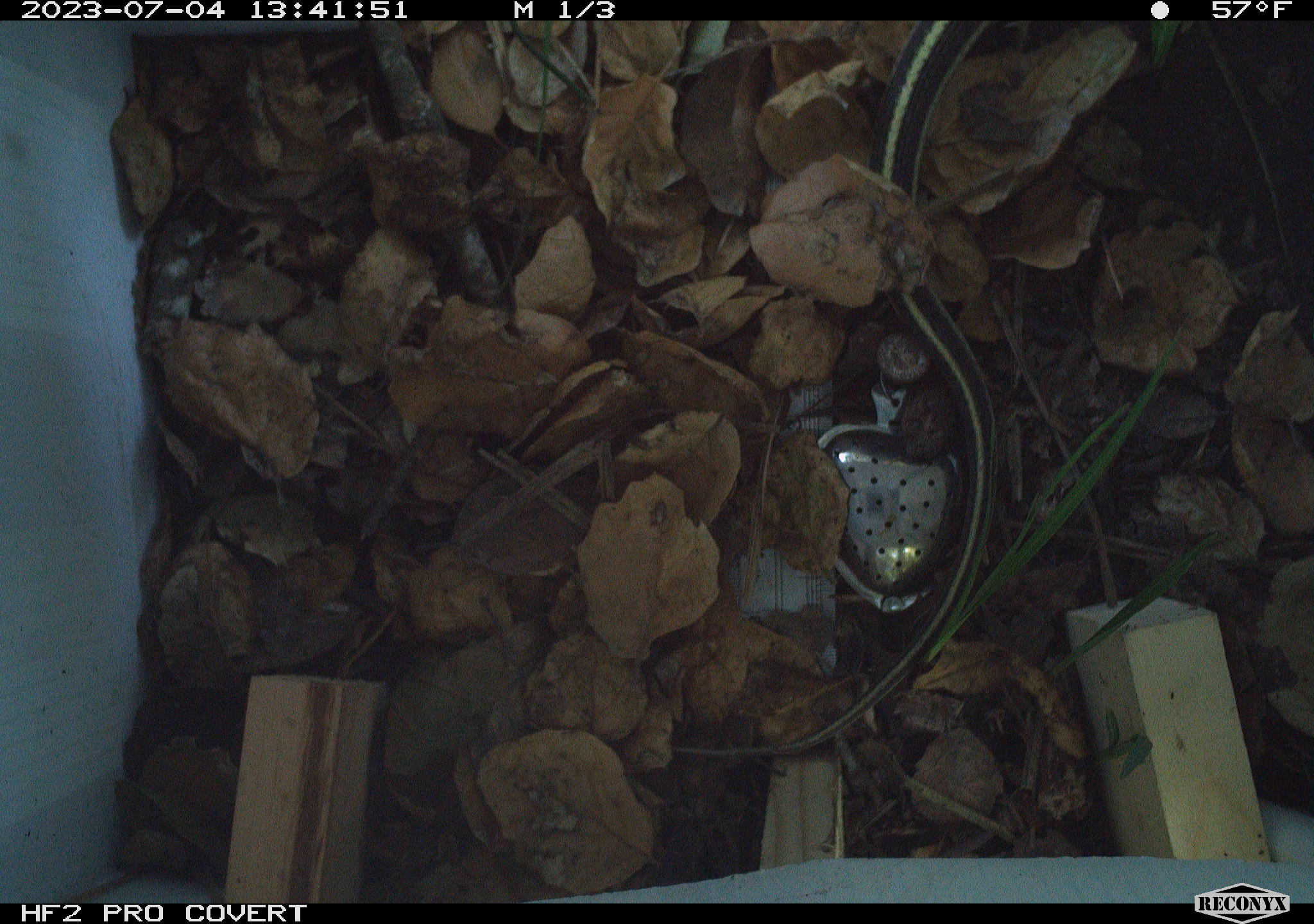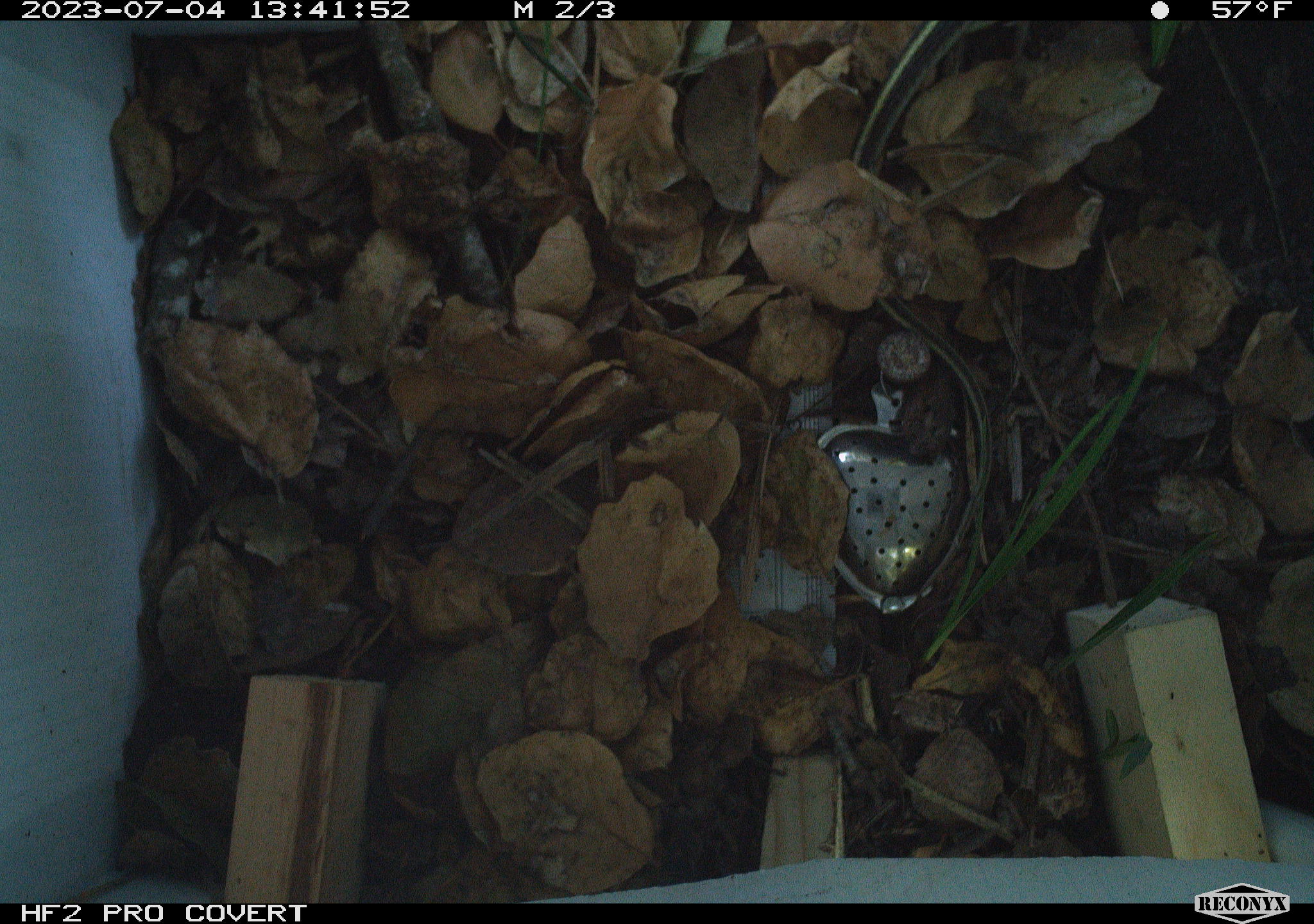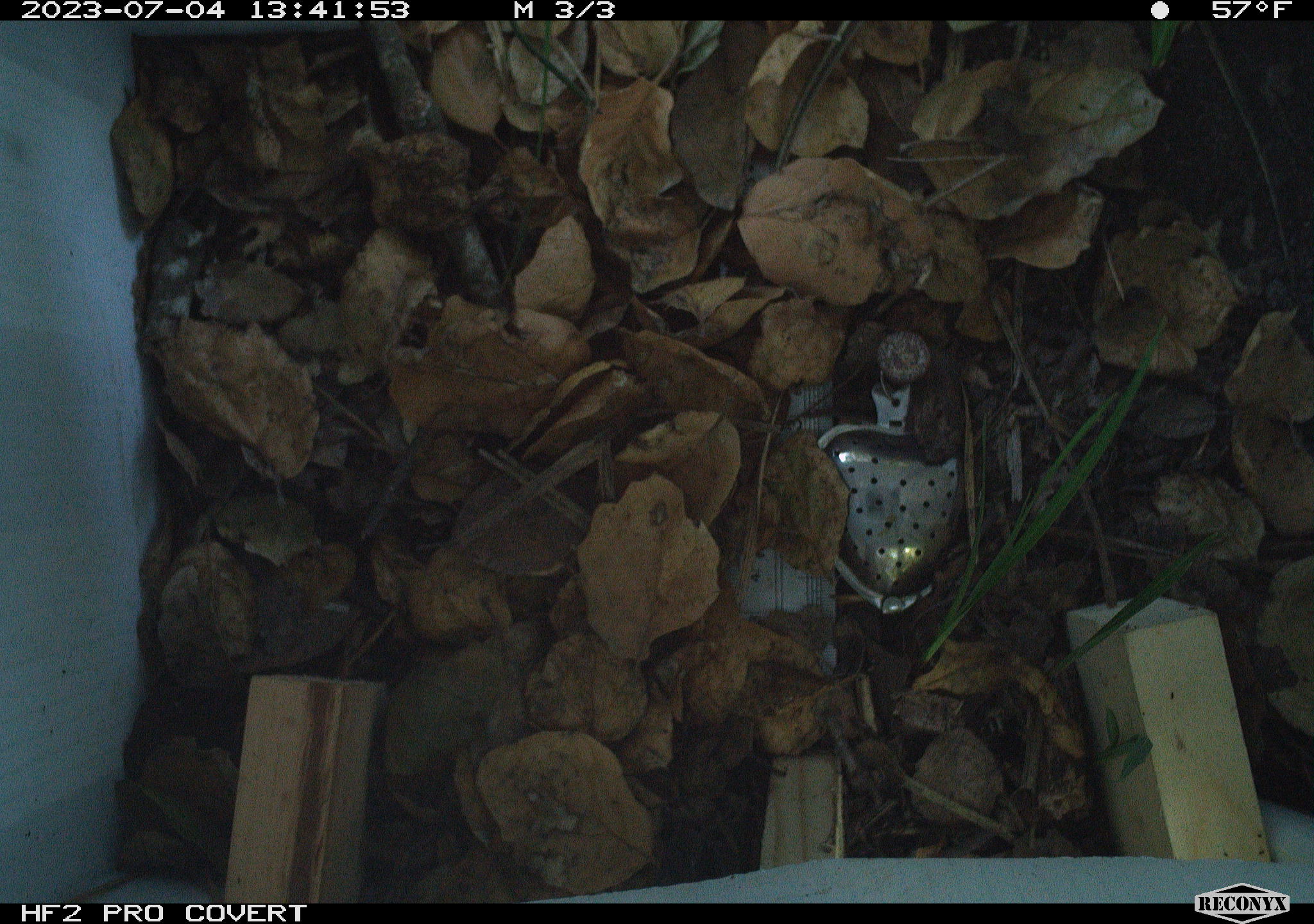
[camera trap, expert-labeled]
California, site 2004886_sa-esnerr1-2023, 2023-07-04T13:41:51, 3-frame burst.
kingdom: Animalia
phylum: Chordata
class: Reptilia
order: Squamata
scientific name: Squamata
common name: lizards and snakes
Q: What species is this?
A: Lizards and snakes (Squamata).